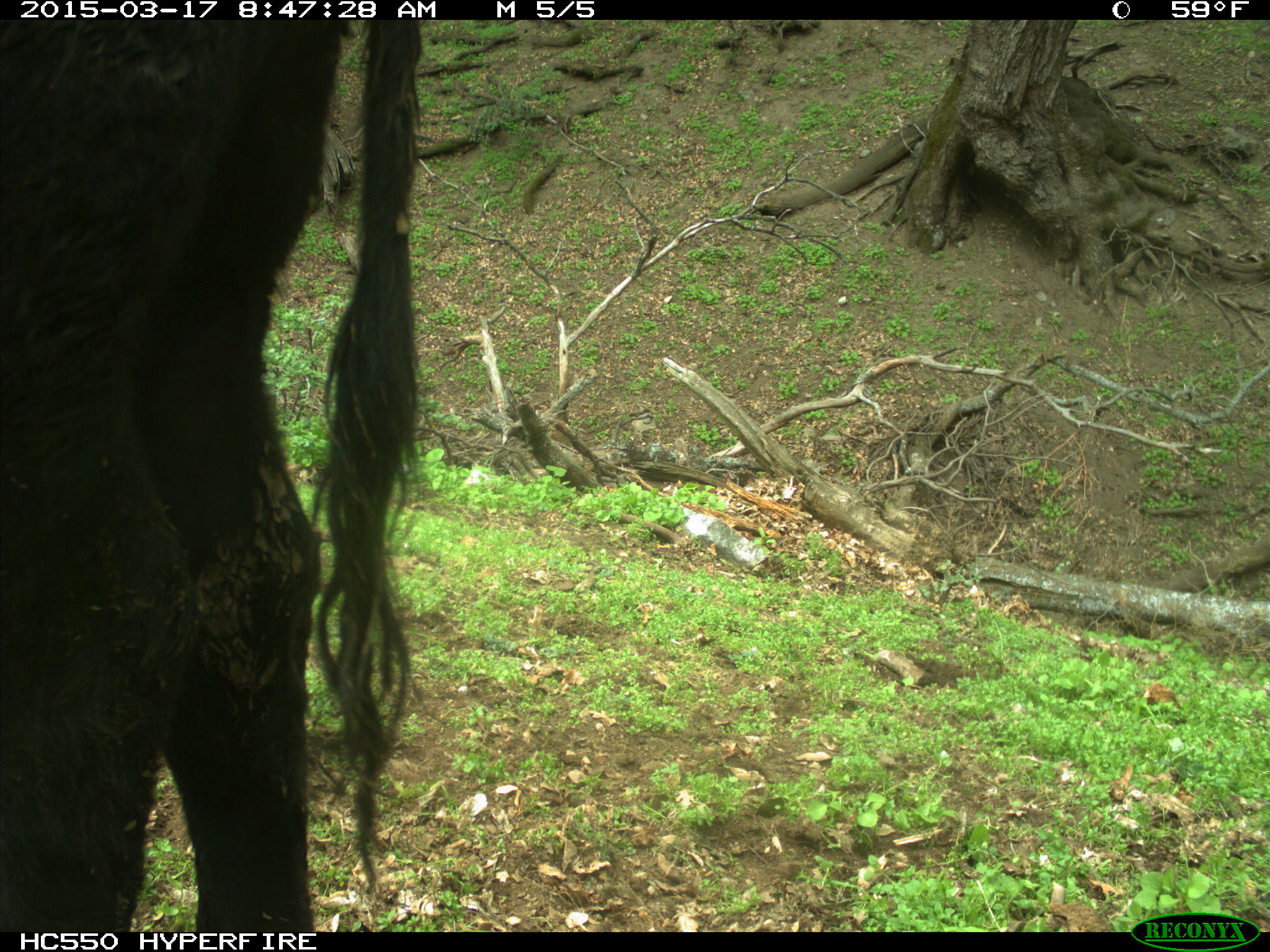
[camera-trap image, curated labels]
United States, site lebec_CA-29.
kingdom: Animalia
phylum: Chordata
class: Mammalia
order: Artiodactyla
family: Bovidae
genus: Bos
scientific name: Bos taurus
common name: domestic cow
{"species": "Bos taurus (domestic cow)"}